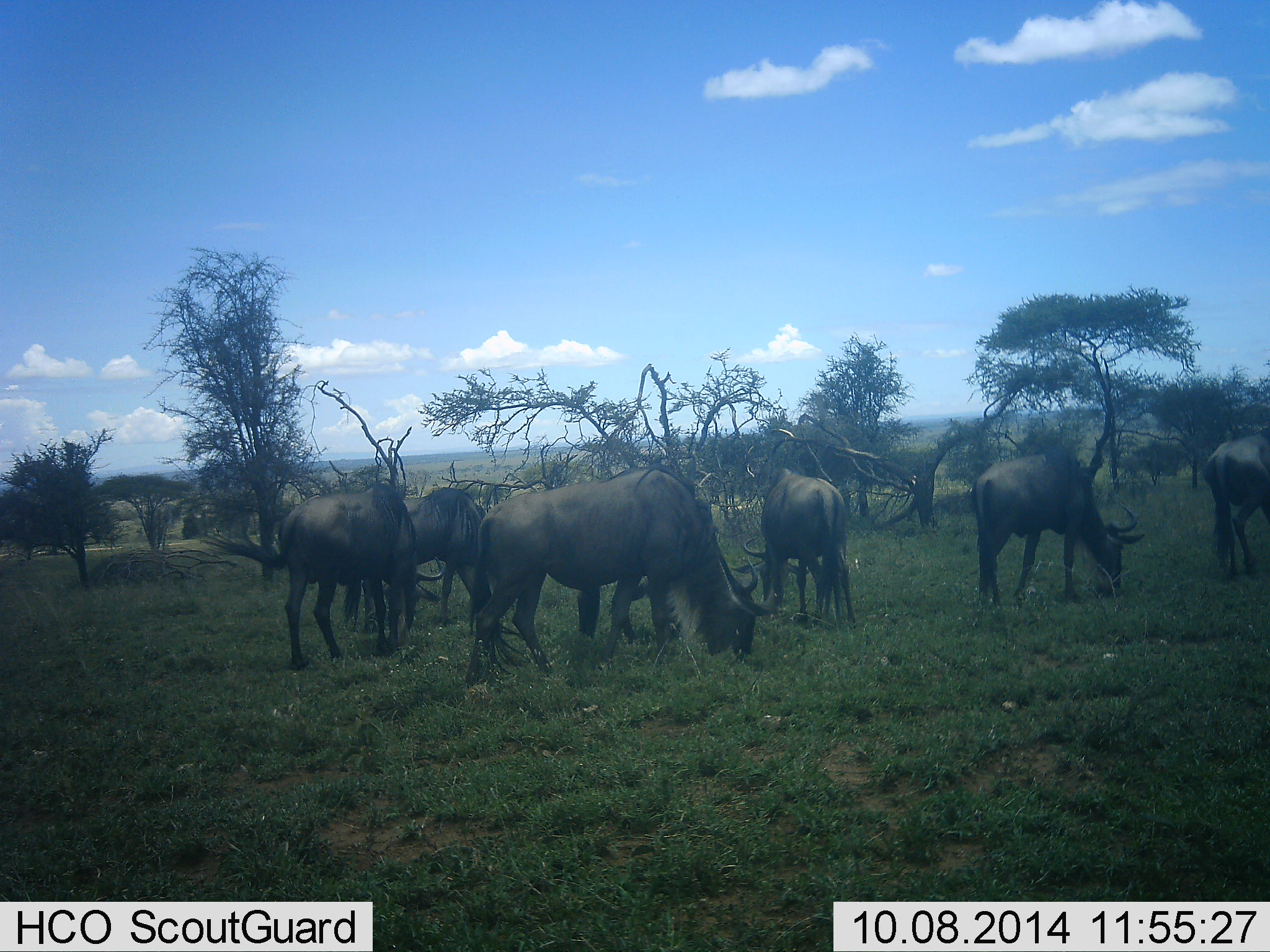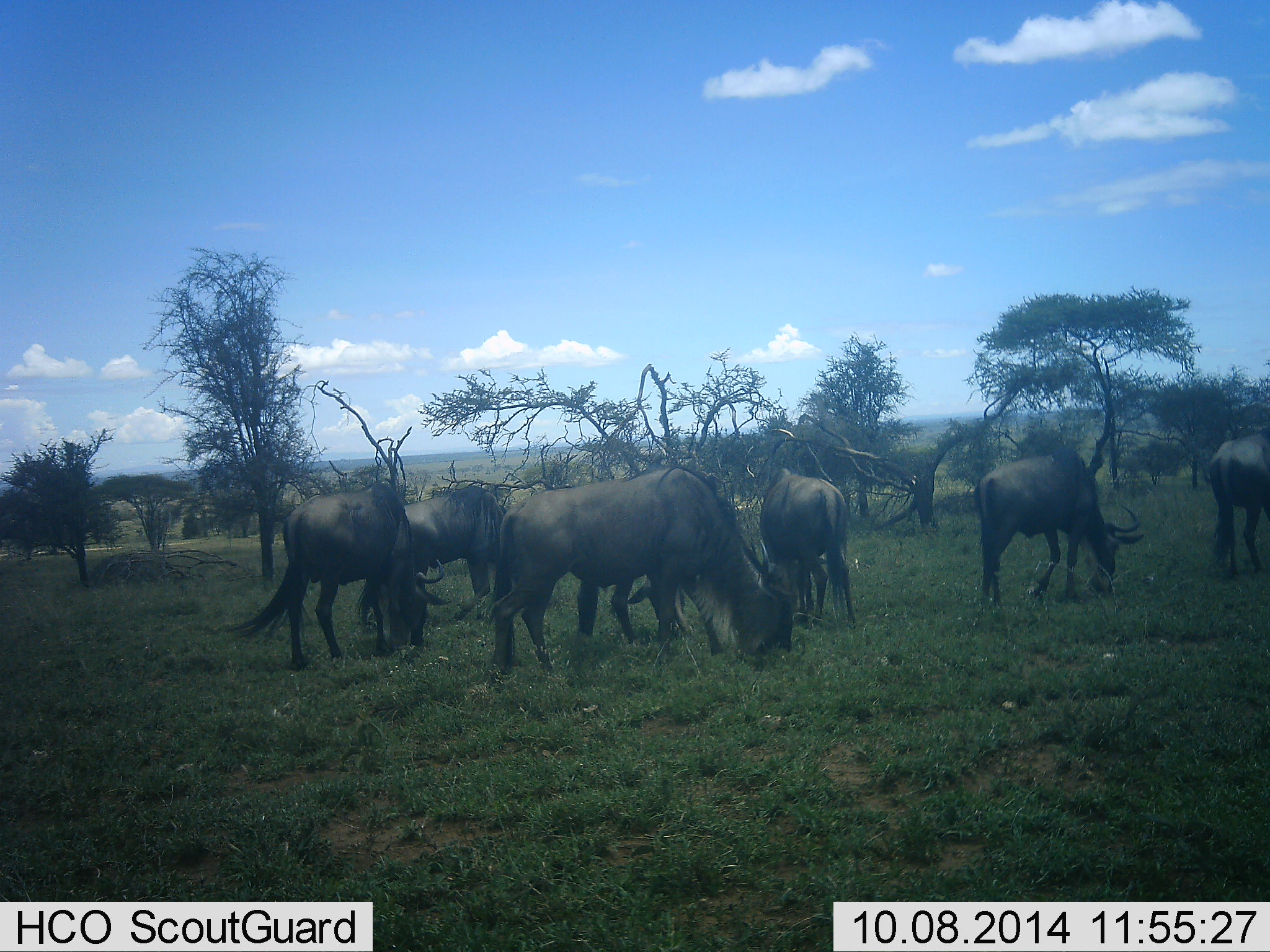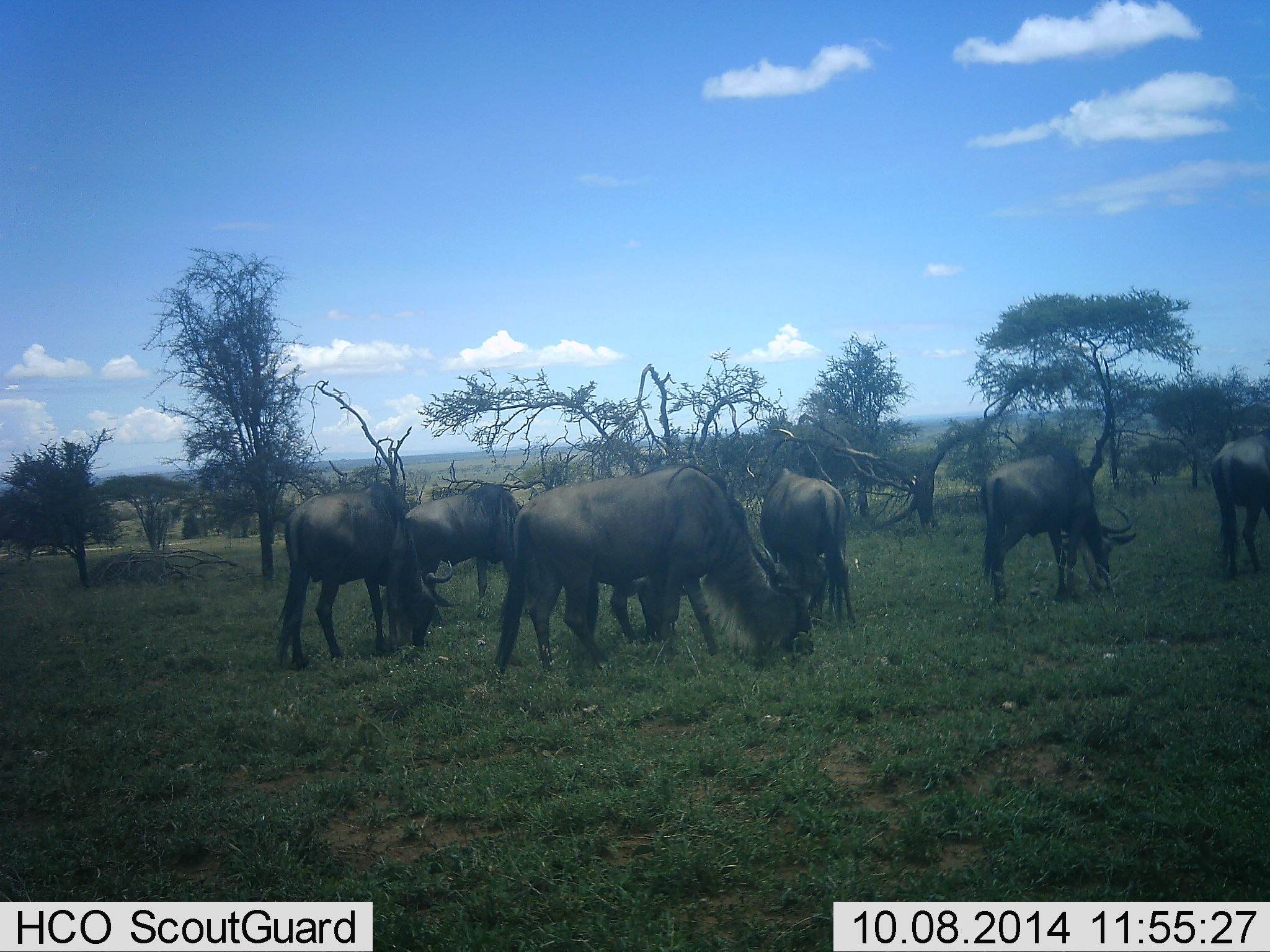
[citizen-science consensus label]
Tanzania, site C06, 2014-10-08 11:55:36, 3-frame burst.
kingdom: Animalia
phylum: Chordata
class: Mammalia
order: Artiodactyla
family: Bovidae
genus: Connochaetes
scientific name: Connochaetes taurinus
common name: blue wildebeest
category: wildebeest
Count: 7.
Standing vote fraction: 30%.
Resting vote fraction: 0%.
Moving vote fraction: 0%.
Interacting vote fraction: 0%.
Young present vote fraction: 0%.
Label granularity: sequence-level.